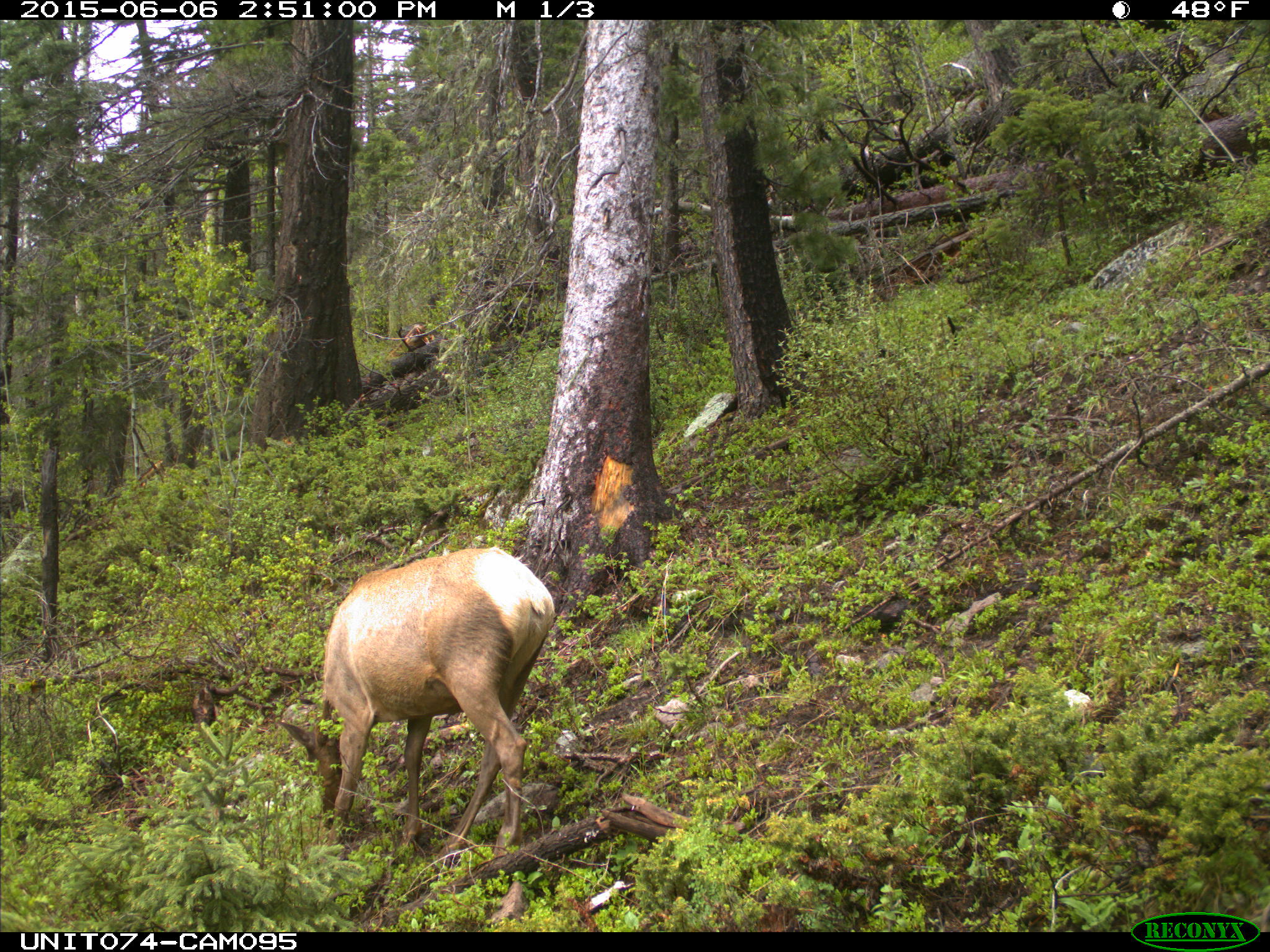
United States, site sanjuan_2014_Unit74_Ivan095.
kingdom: Animalia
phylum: Chordata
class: Mammalia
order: Artiodactyla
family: Cervidae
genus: Cervus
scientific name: Cervus elaphus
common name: red deer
Cervus elaphus (red deer).